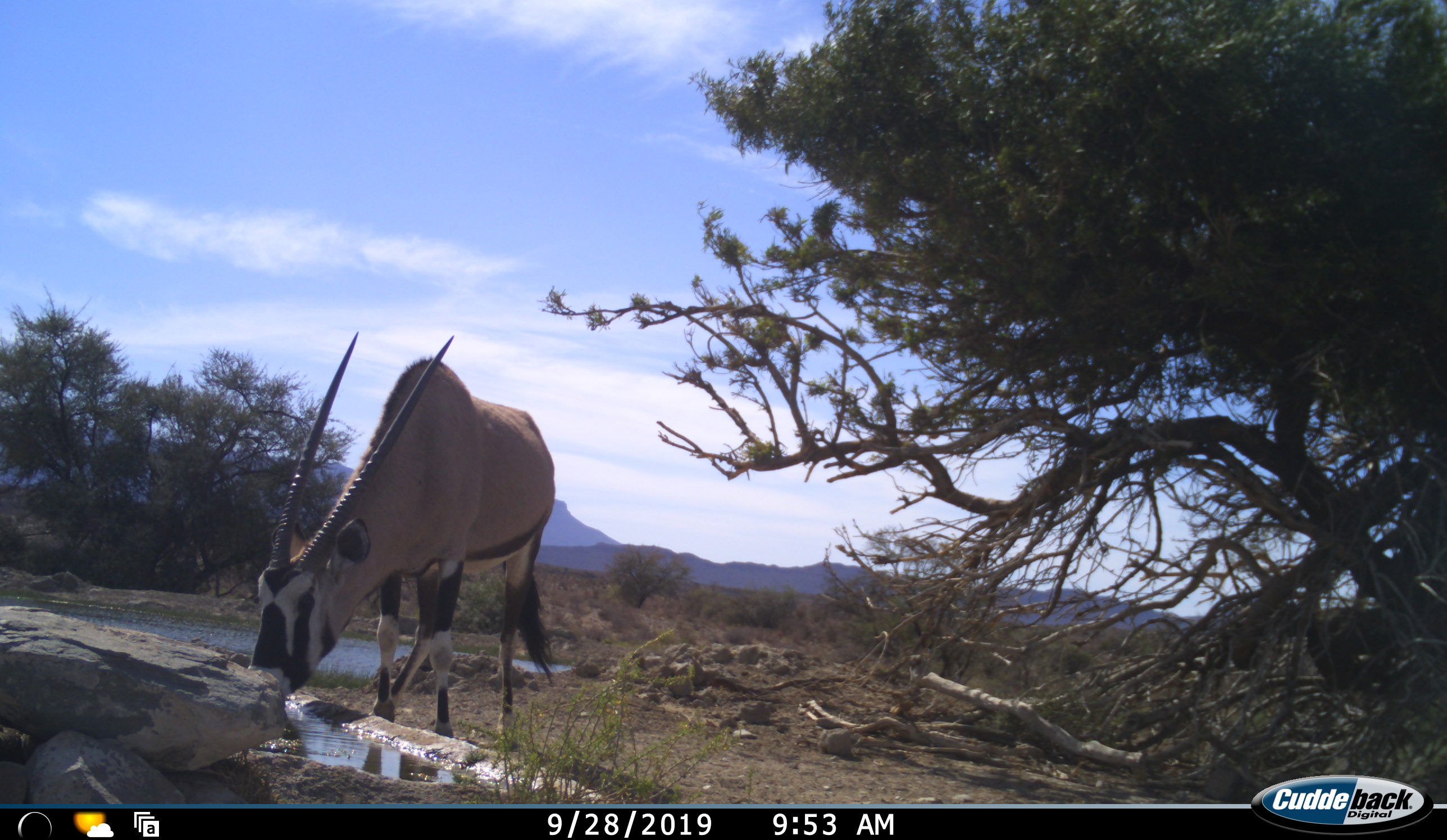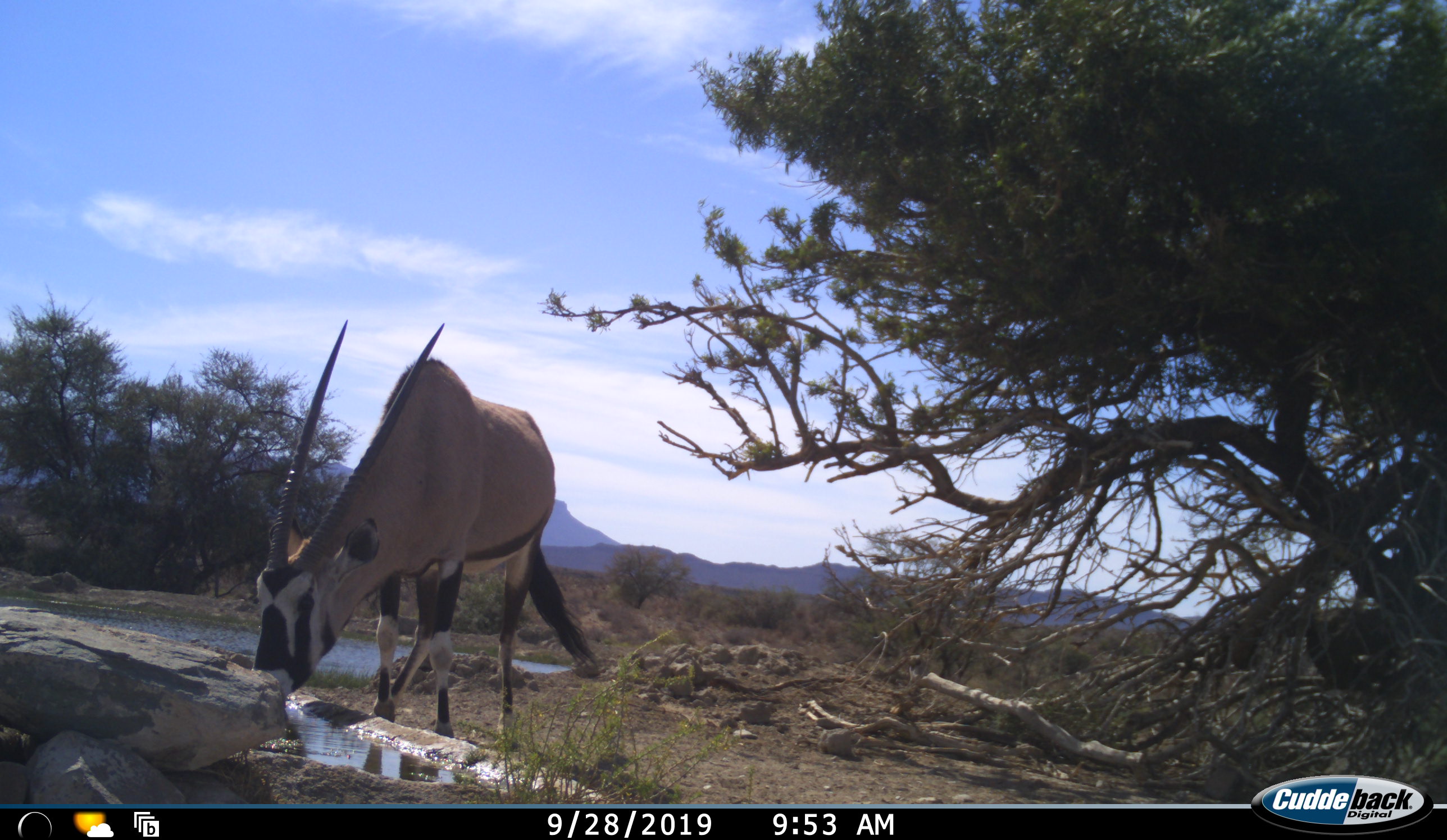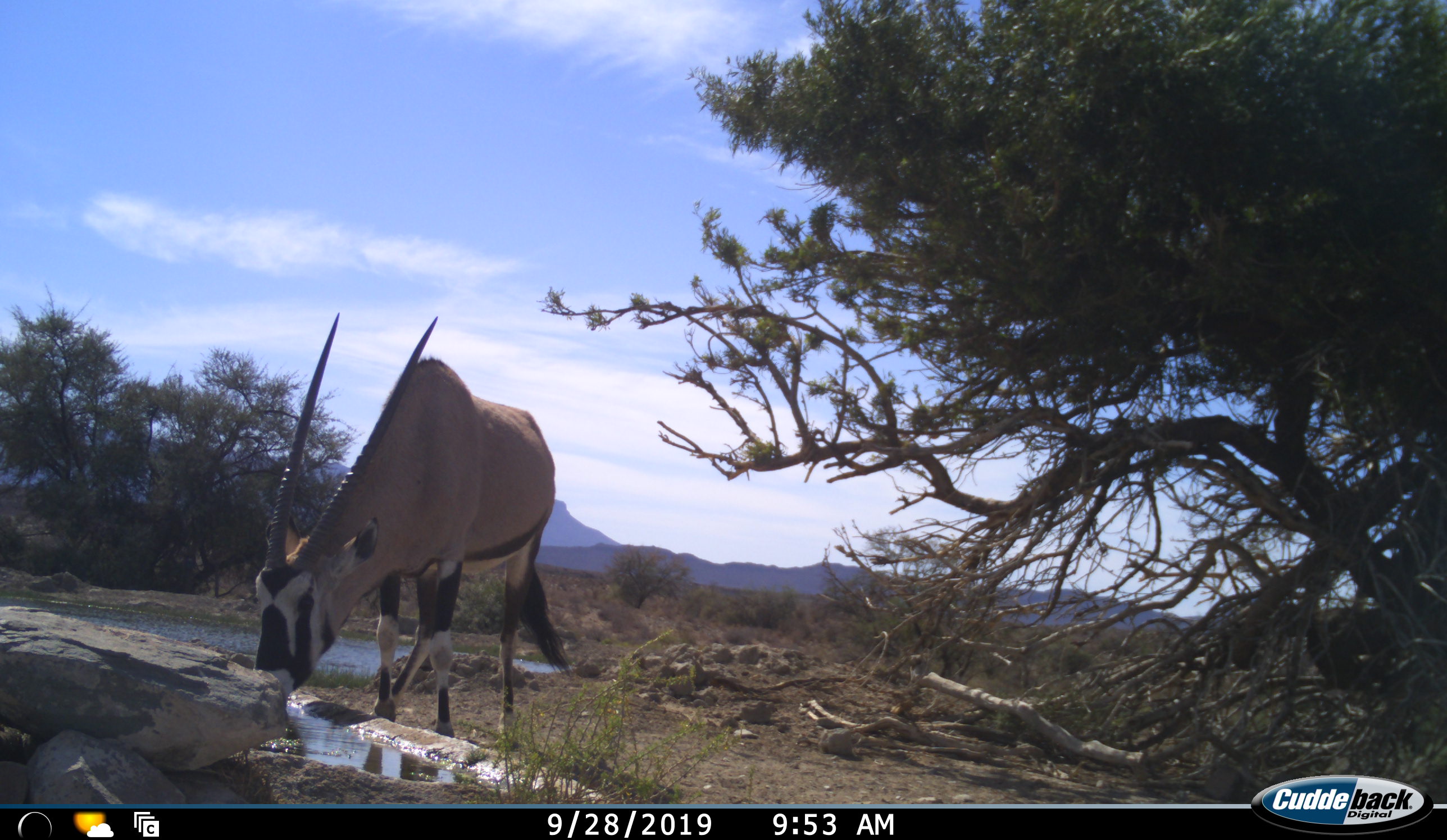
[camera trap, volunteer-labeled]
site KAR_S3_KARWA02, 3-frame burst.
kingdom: Animalia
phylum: Chordata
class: Mammalia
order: Artiodactyla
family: Bovidae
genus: Oryx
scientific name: Oryx gazella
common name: gemsbok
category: oryx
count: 1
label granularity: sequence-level